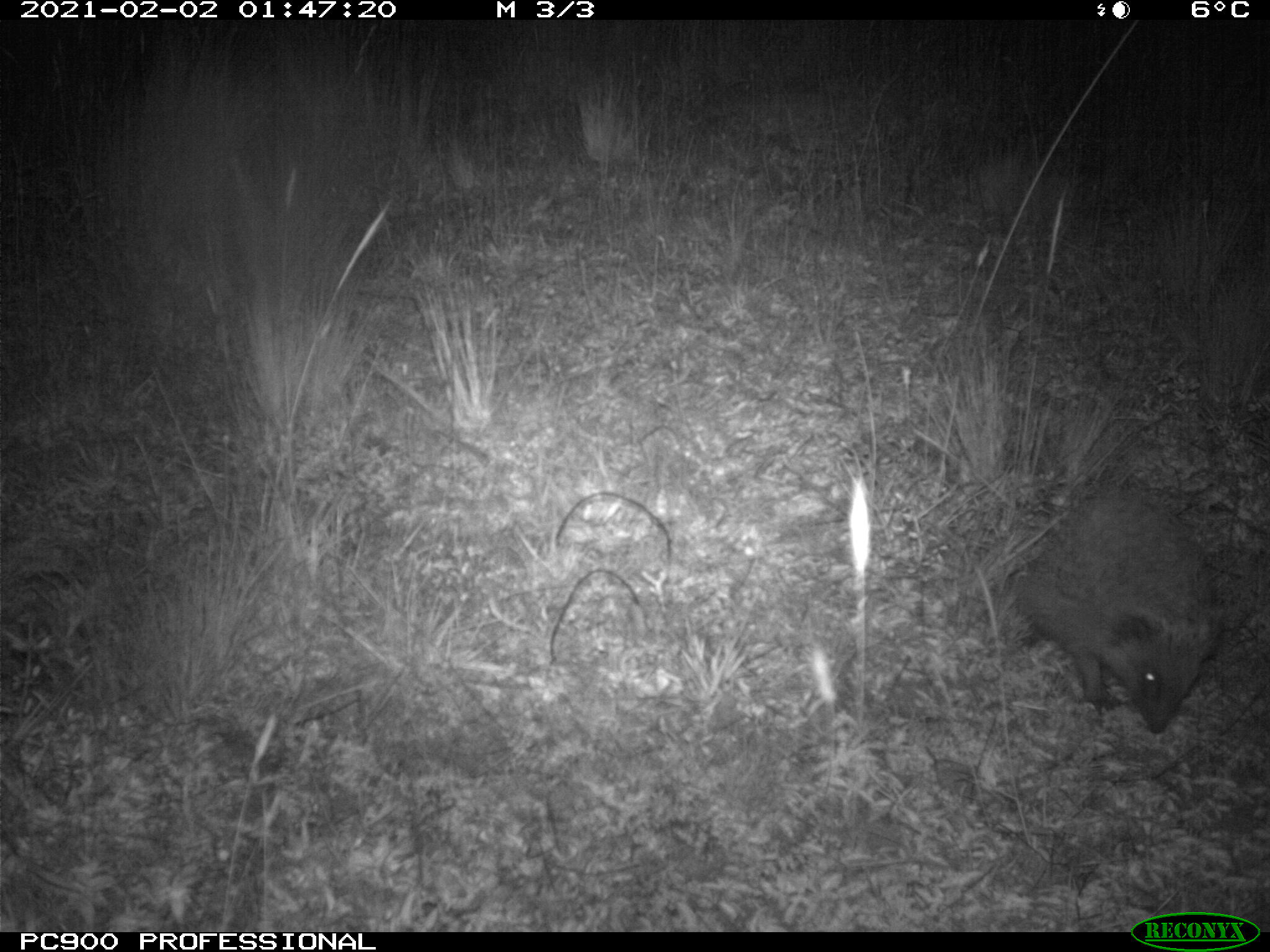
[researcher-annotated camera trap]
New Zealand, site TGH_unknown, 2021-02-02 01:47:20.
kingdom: Animalia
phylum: Chordata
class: Mammalia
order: Eulipotyphla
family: Erinaceidae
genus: Erinaceus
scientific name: Erinaceus europaeus europaeus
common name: european hedgehog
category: hedgehog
Hedgehog (european hedgehog) (Erinaceus europaeus europaeus).